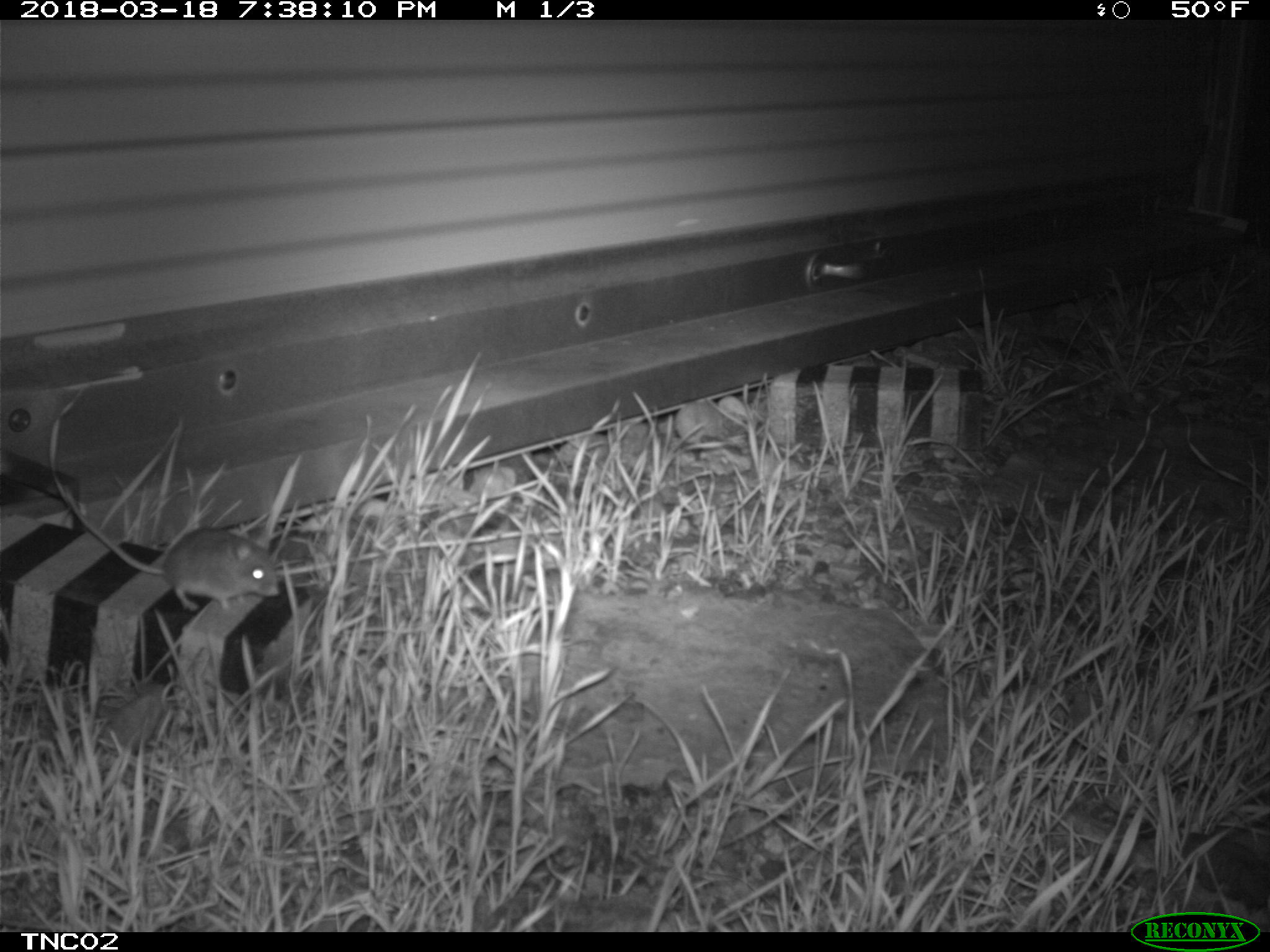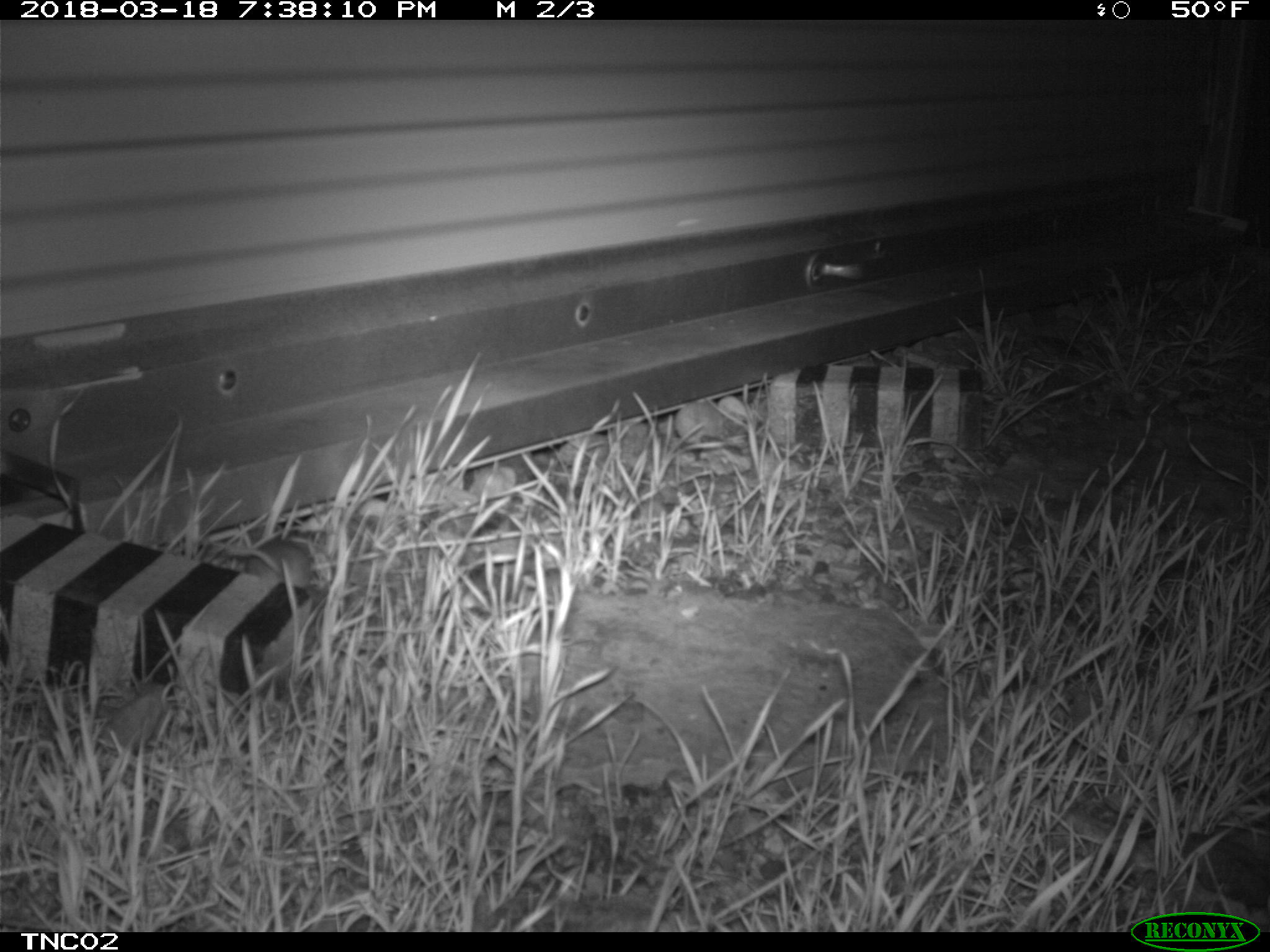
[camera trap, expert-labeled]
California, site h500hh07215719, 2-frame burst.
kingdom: Animalia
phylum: Chordata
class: Mammalia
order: Rodentia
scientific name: Rodentia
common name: rodent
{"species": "rodent (Rodentia)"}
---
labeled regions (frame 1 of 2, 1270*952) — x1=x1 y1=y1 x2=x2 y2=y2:
rodent: x1=64 y1=483 x2=279 y2=610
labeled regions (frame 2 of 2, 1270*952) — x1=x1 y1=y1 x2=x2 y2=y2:
rodent: x1=228 y1=539 x2=312 y2=588